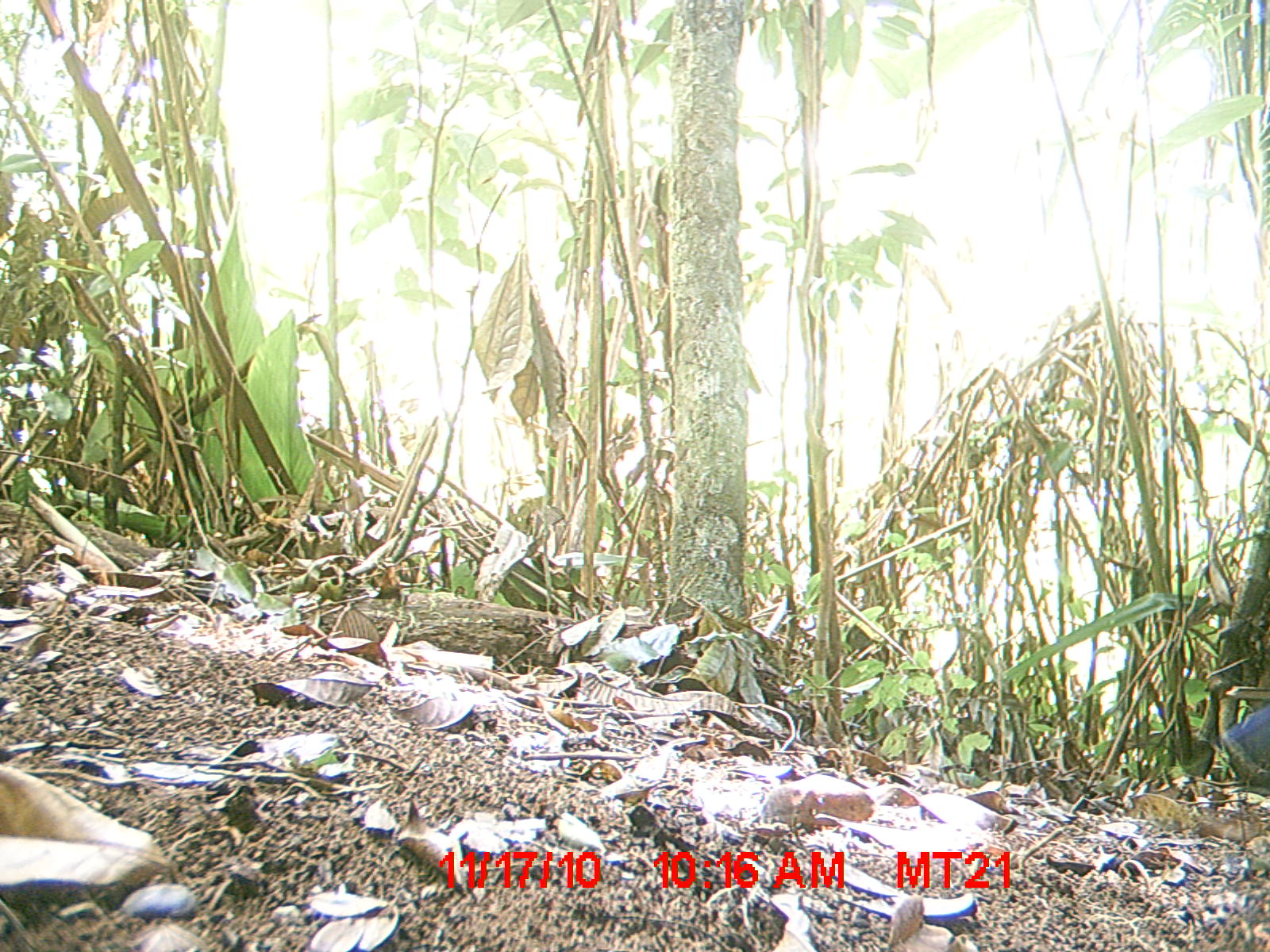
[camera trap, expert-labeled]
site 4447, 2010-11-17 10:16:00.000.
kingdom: Animalia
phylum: Chordata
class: Aves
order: Cuculiformes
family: Cuculidae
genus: Coua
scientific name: Coua caerulea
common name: blue coua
Coua caerulea (blue coua), count 1.